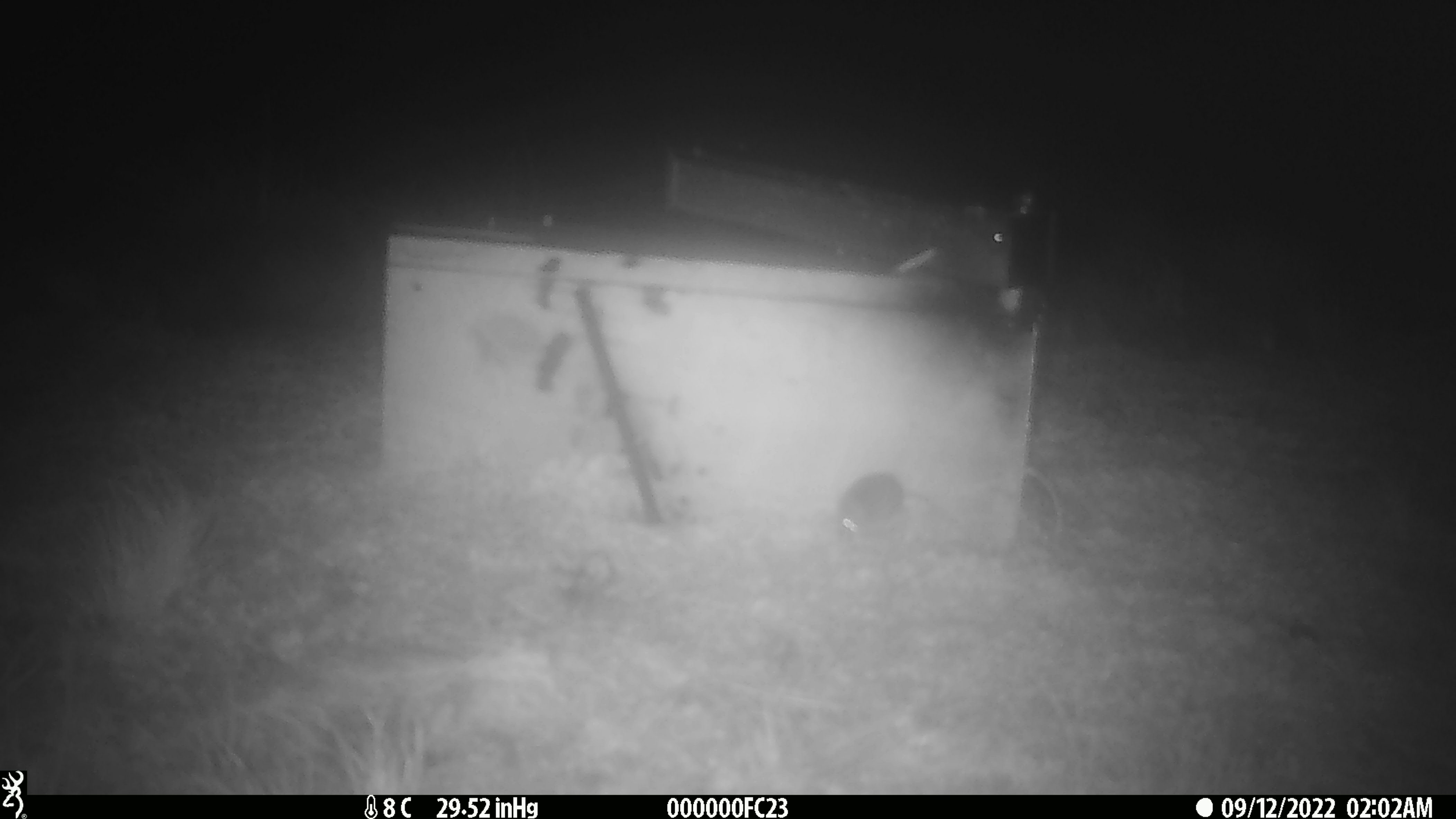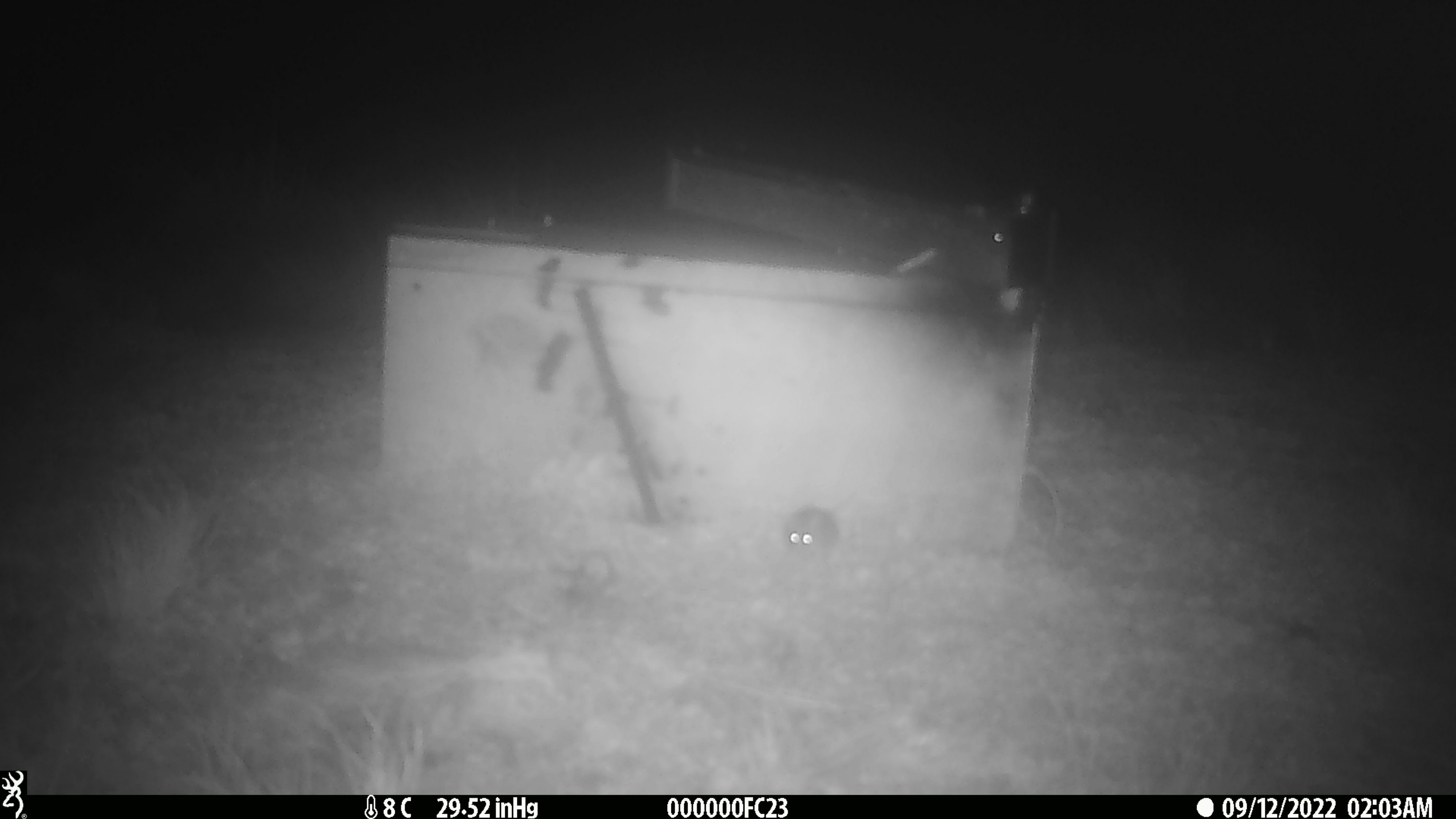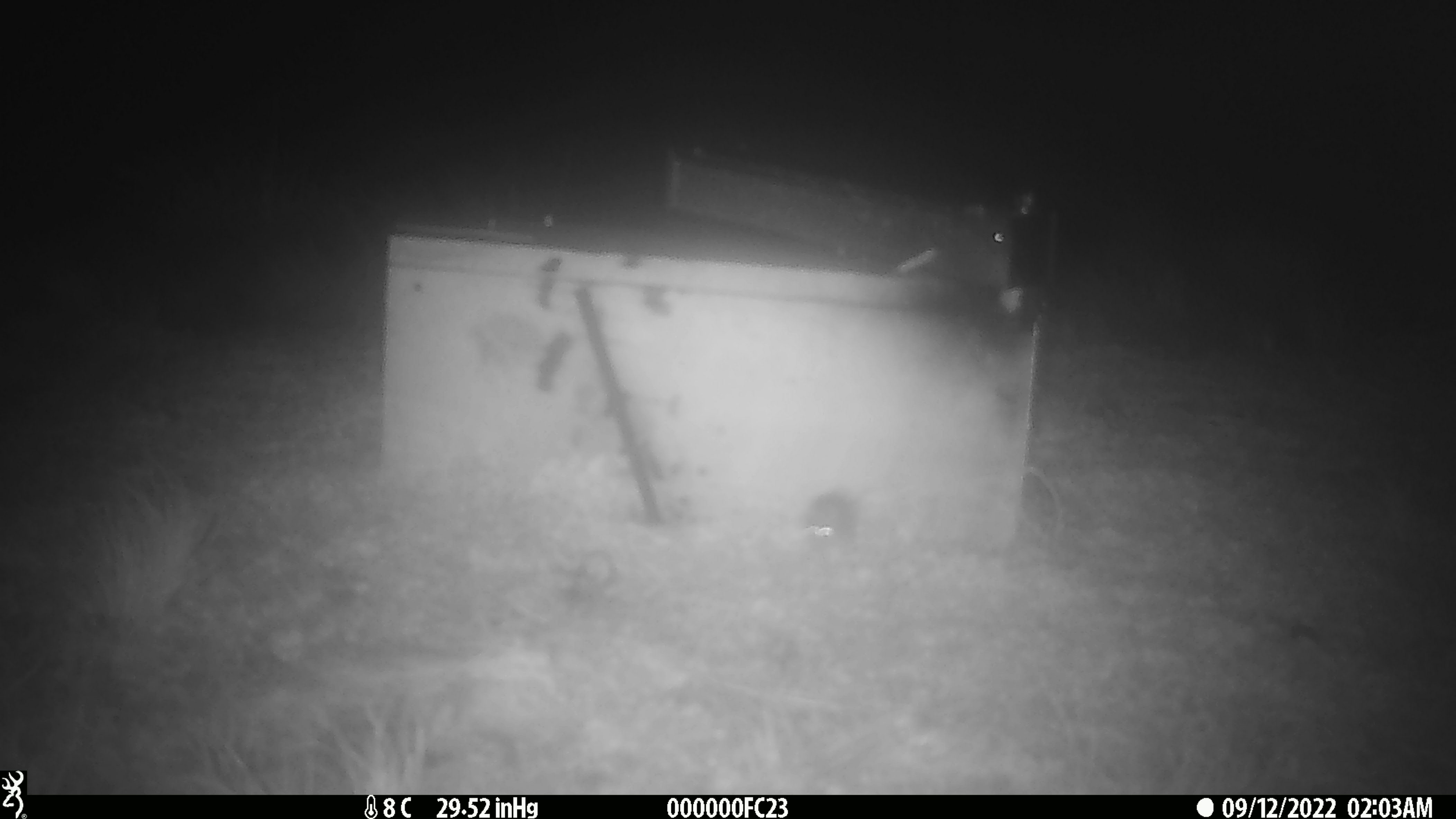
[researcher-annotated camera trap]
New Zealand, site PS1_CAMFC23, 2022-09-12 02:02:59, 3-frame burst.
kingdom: Animalia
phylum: Chordata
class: Mammalia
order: Rodentia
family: Muridae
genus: Mus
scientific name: Mus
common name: mouse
Mouse (Mus).